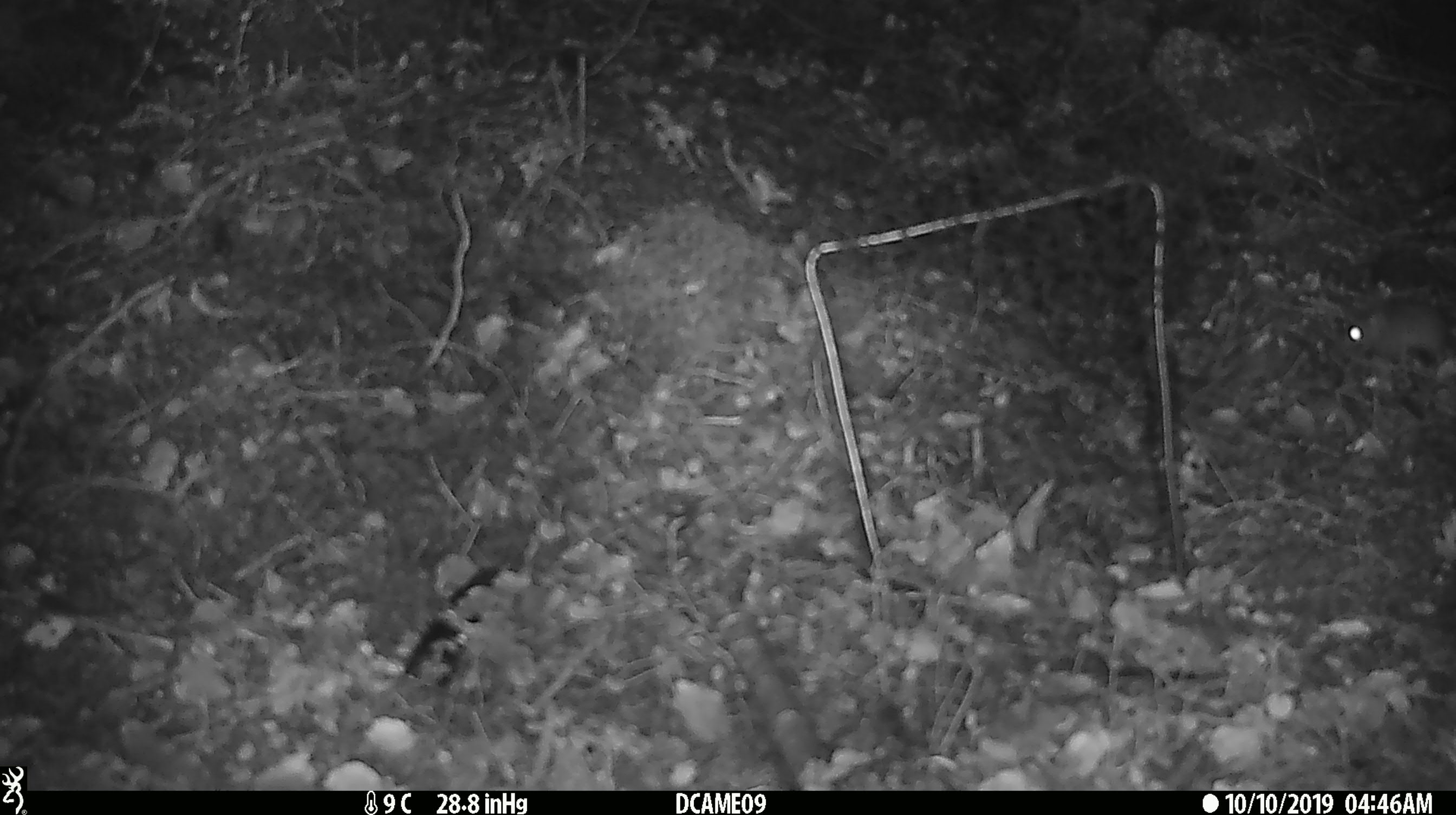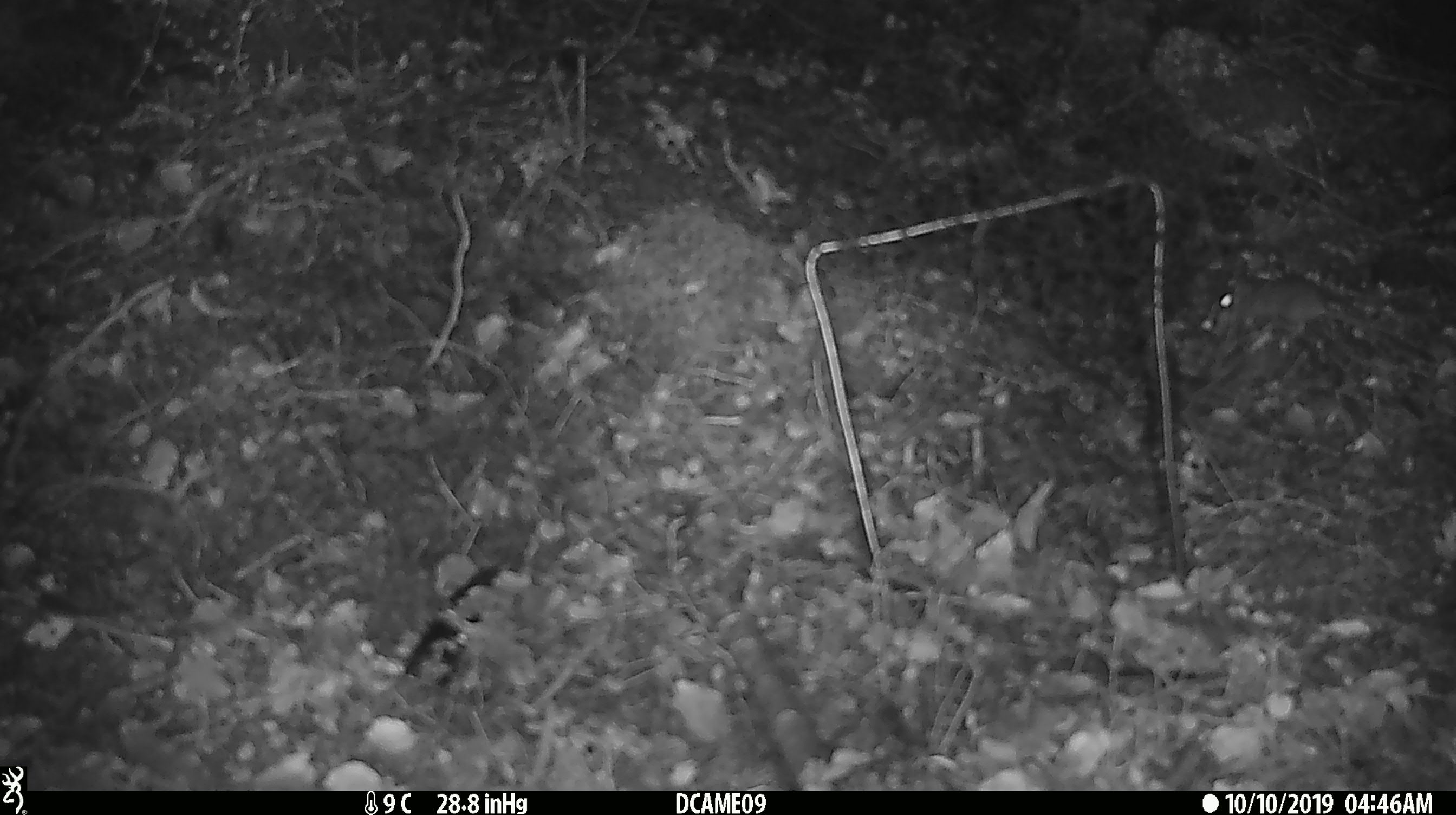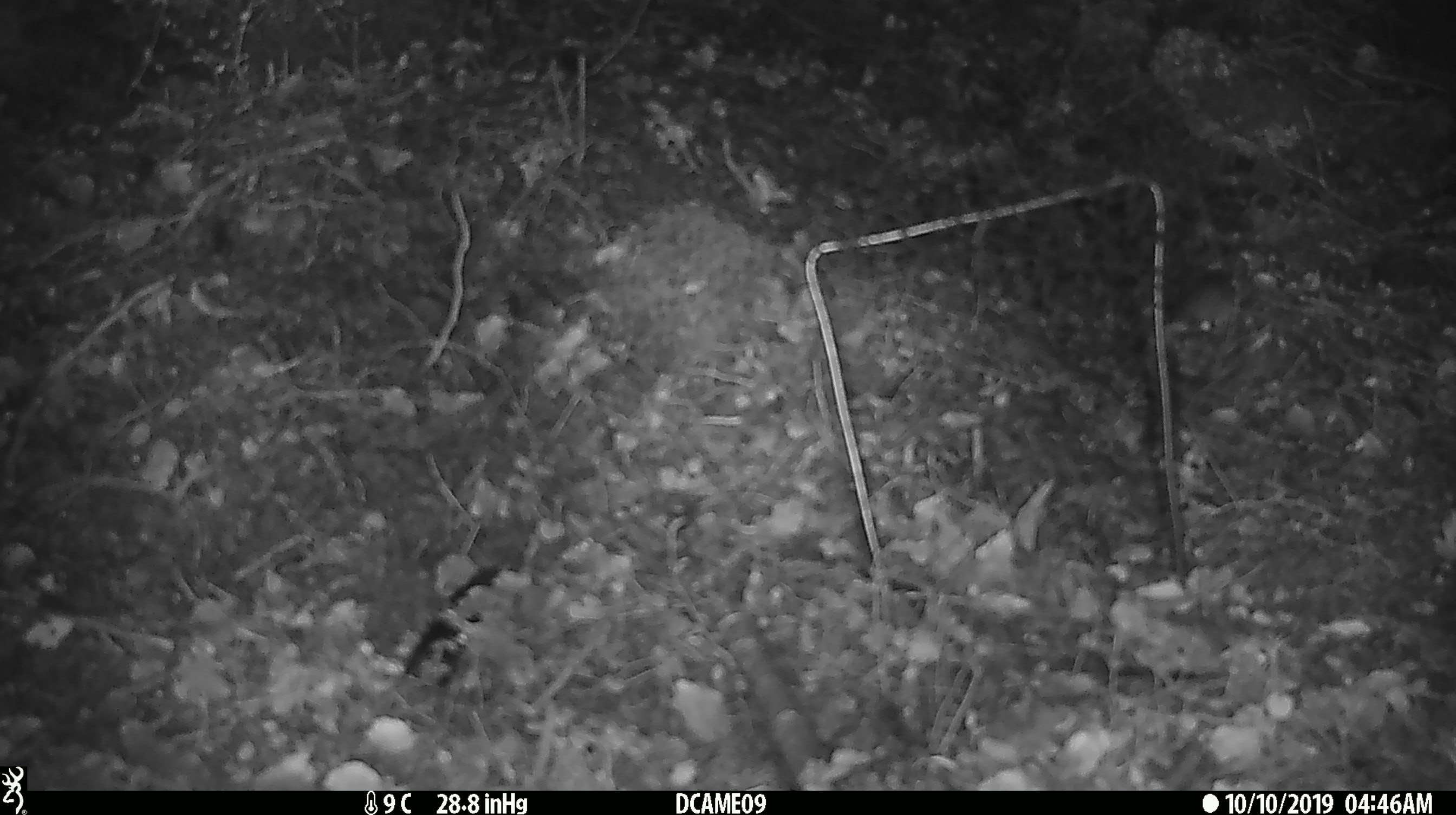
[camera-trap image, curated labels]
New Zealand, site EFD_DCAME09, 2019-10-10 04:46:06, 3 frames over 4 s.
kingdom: Animalia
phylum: Chordata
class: Mammalia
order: Rodentia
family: Muridae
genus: Mus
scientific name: Mus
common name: mouse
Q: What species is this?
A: Mouse (Mus).